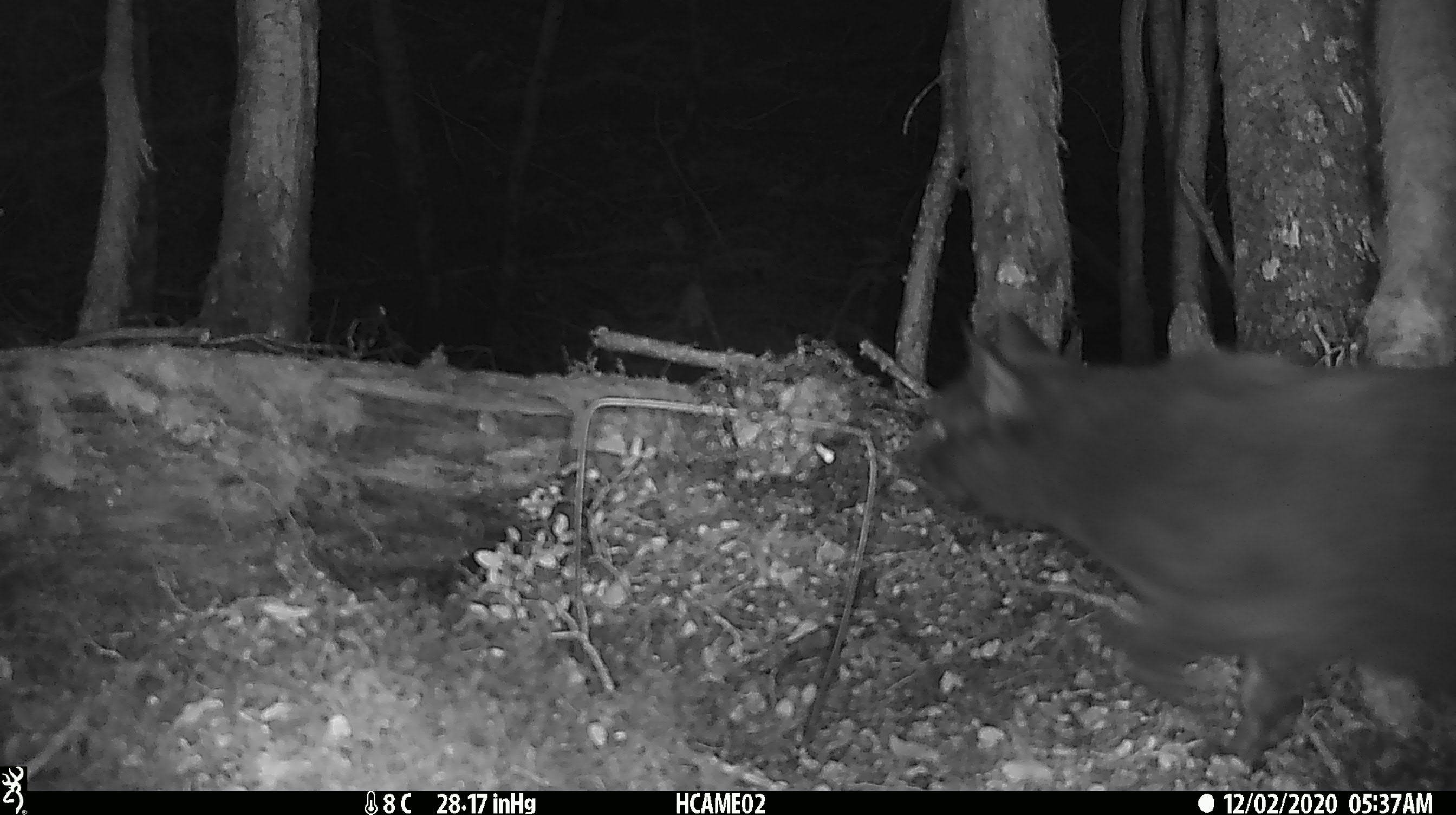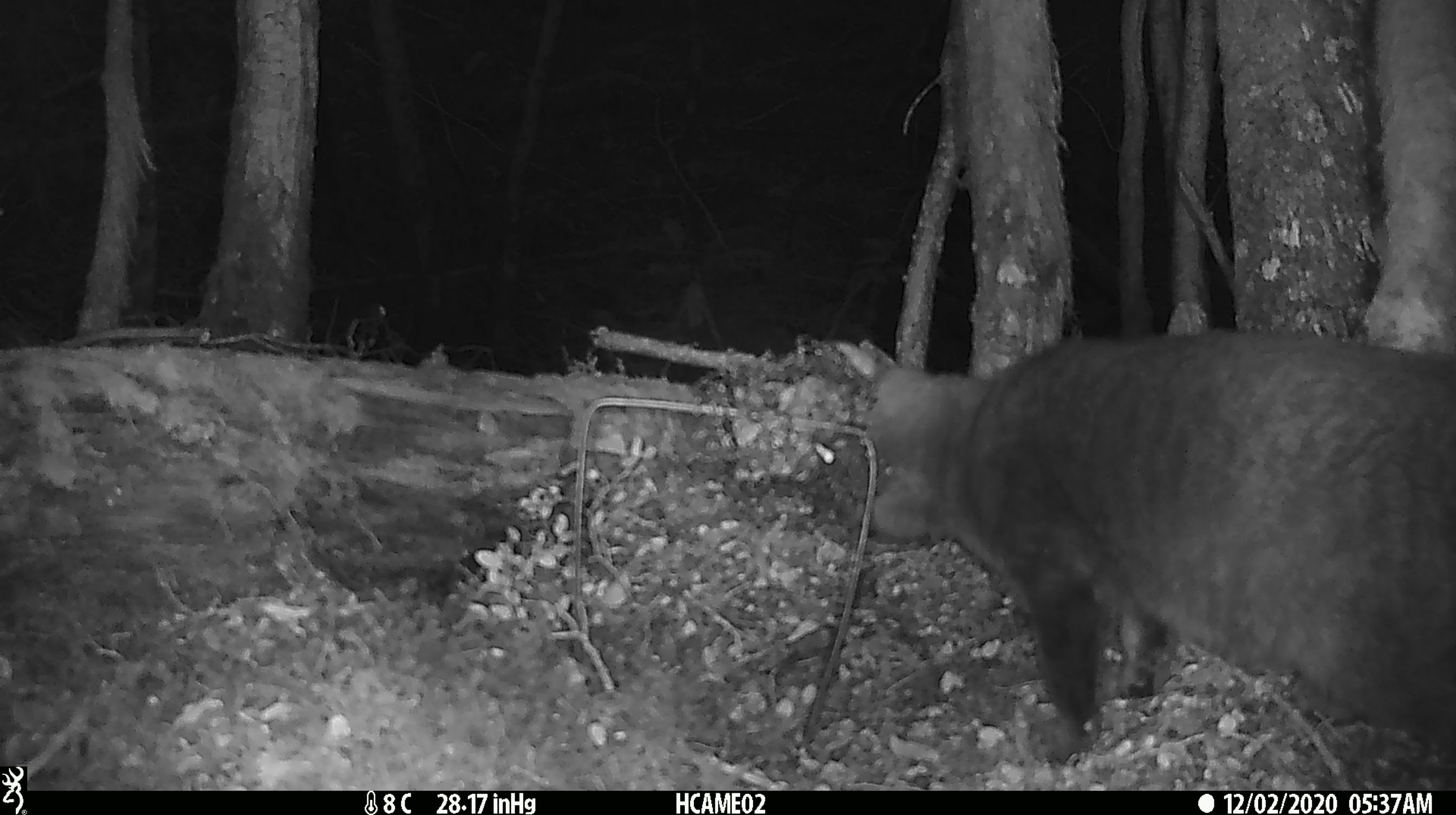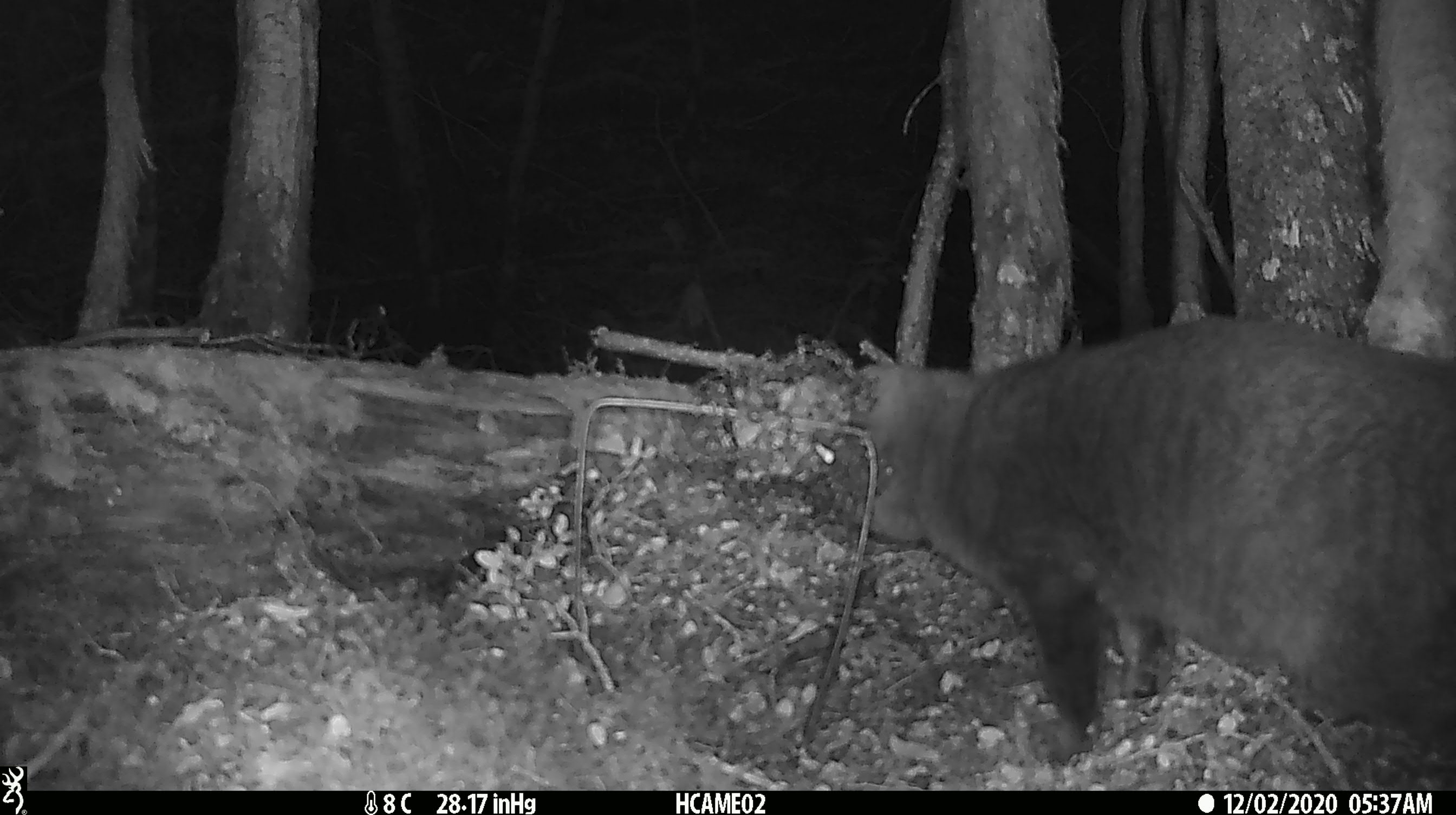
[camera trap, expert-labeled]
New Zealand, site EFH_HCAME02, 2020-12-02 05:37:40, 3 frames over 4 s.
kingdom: Animalia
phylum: Chordata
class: Mammalia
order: Carnivora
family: Felidae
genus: Felis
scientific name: Felis catus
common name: domestic cat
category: cat